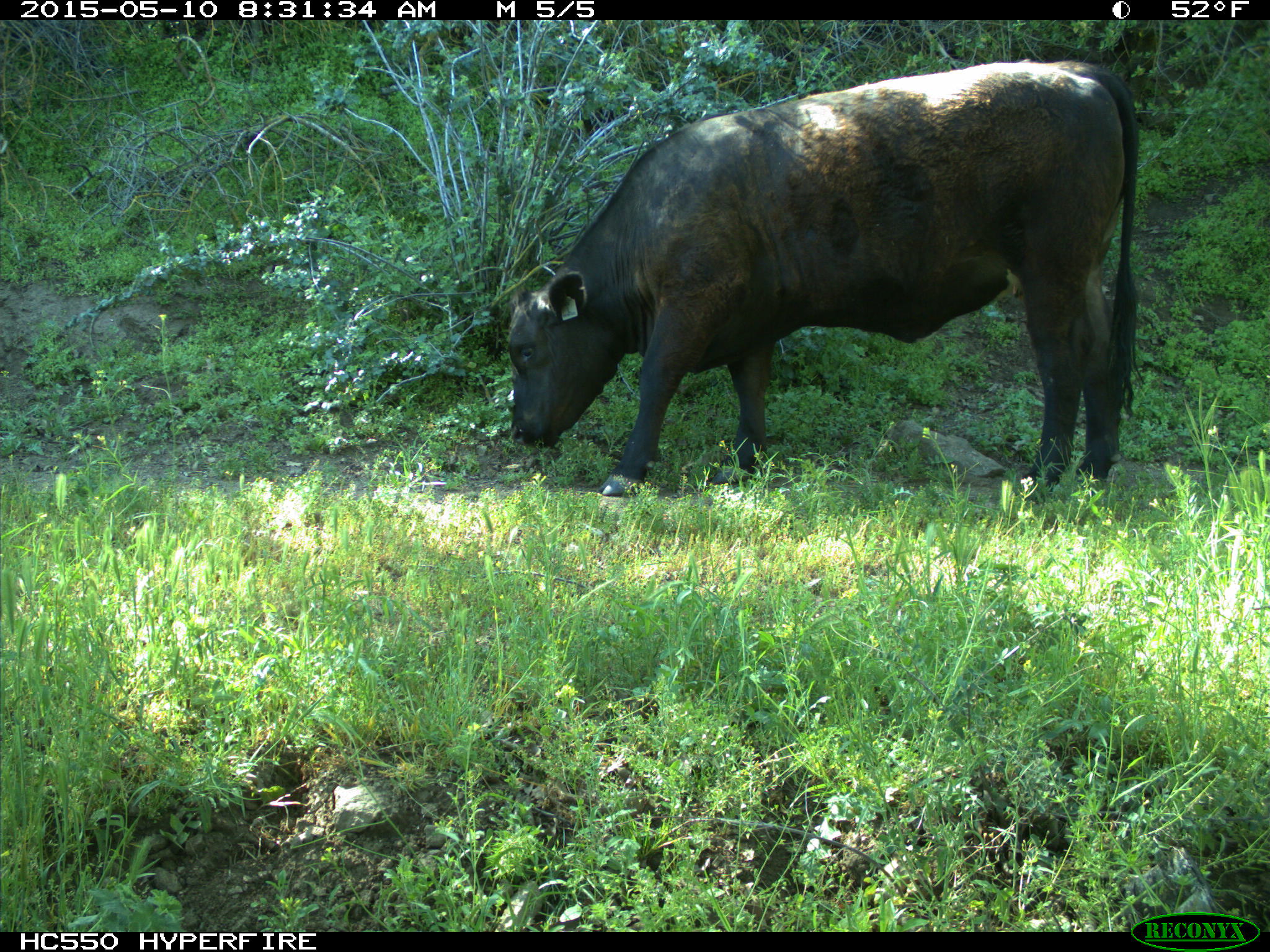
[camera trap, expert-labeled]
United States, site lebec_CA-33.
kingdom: Animalia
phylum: Chordata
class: Mammalia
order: Artiodactyla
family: Bovidae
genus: Bos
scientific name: Bos taurus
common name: domestic cow